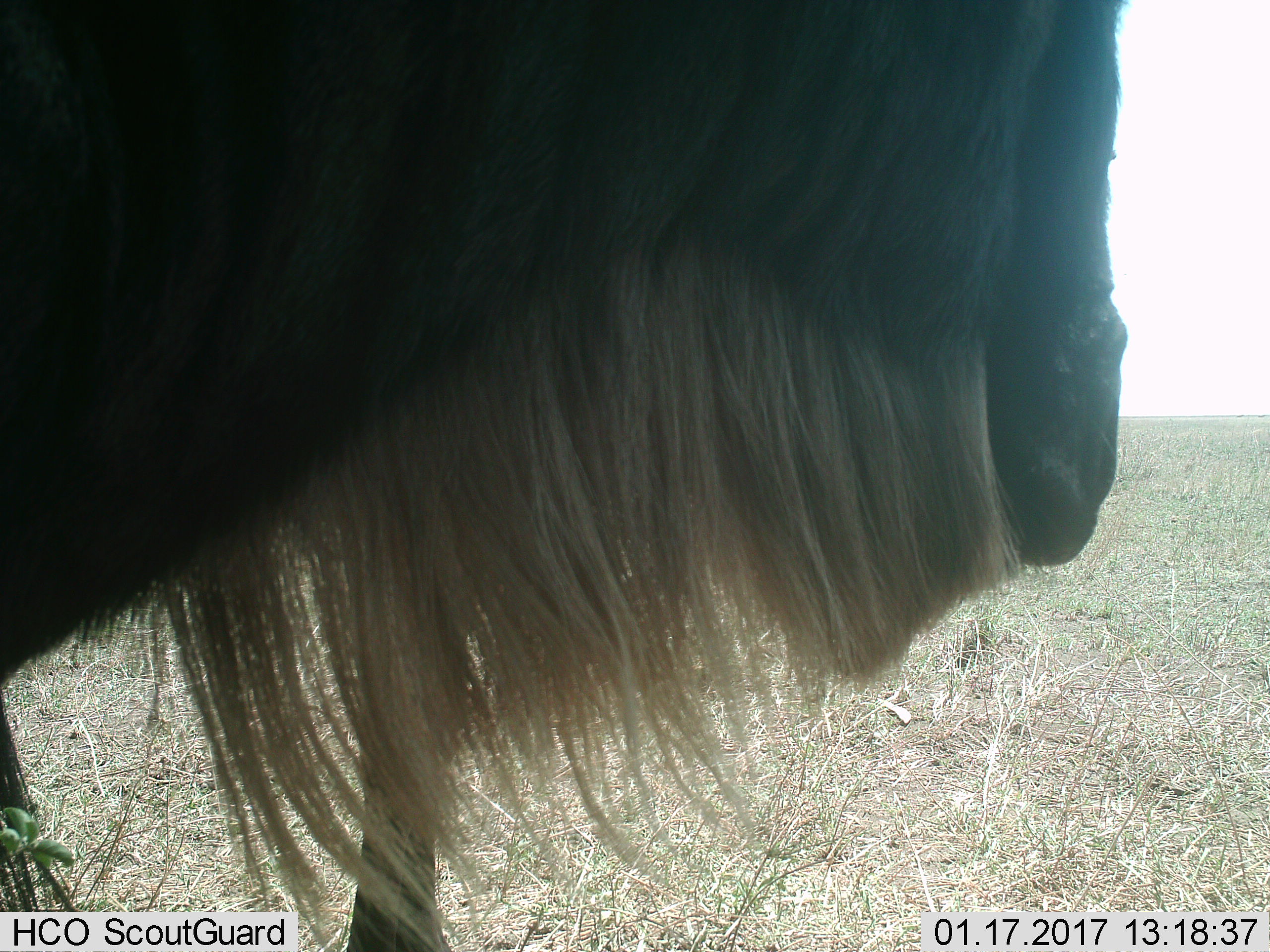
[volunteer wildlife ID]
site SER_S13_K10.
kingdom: Animalia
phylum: Chordata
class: Mammalia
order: Artiodactyla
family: Bovidae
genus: Connochaetes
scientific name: Connochaetes taurinus taurinus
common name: blue wildebeest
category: wildebeestblue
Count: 1.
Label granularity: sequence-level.